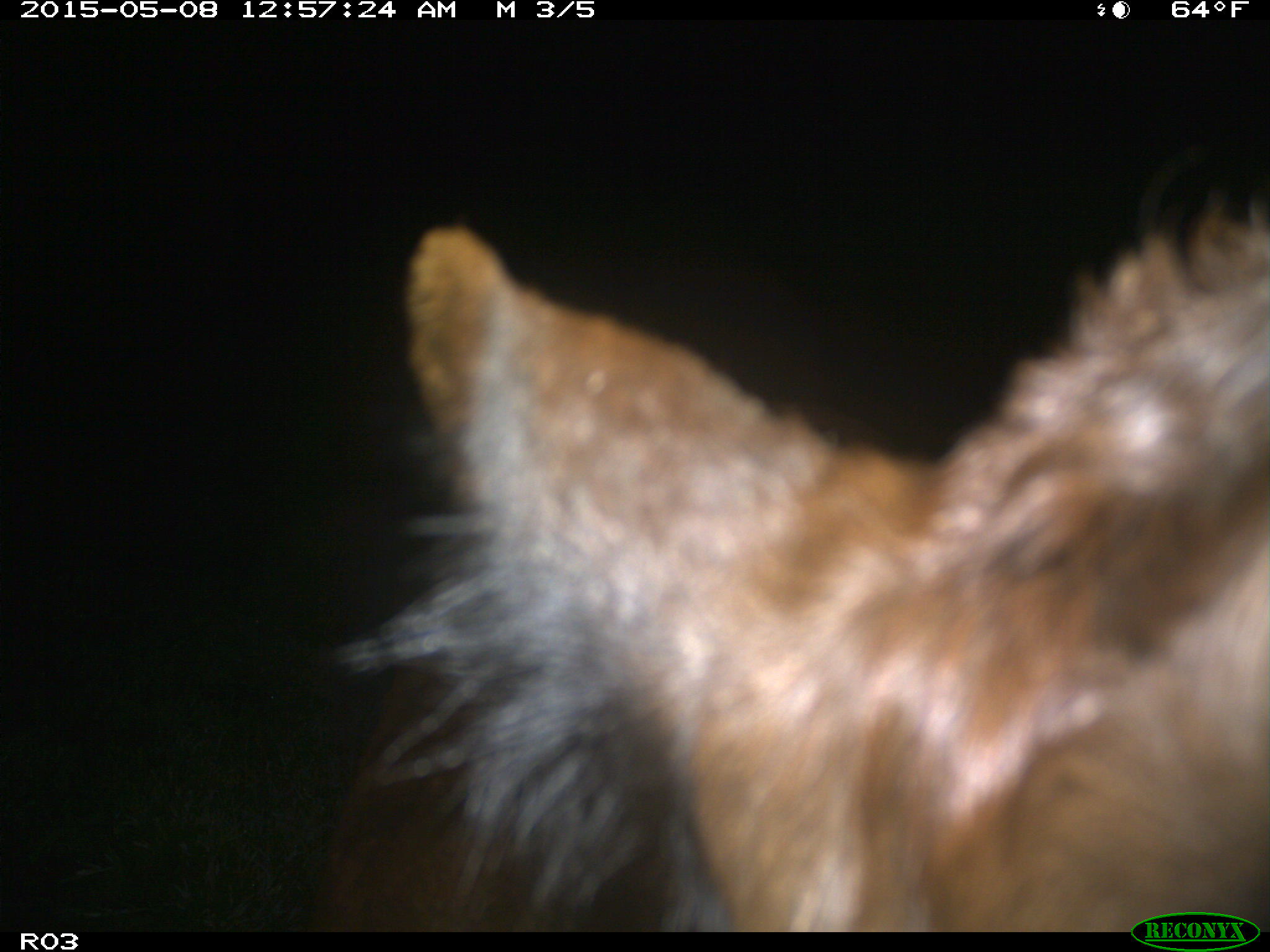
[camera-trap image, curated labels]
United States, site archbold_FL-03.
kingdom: Animalia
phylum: Chordata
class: Mammalia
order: Artiodactyla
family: Bovidae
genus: Bos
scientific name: Bos taurus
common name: domestic cow